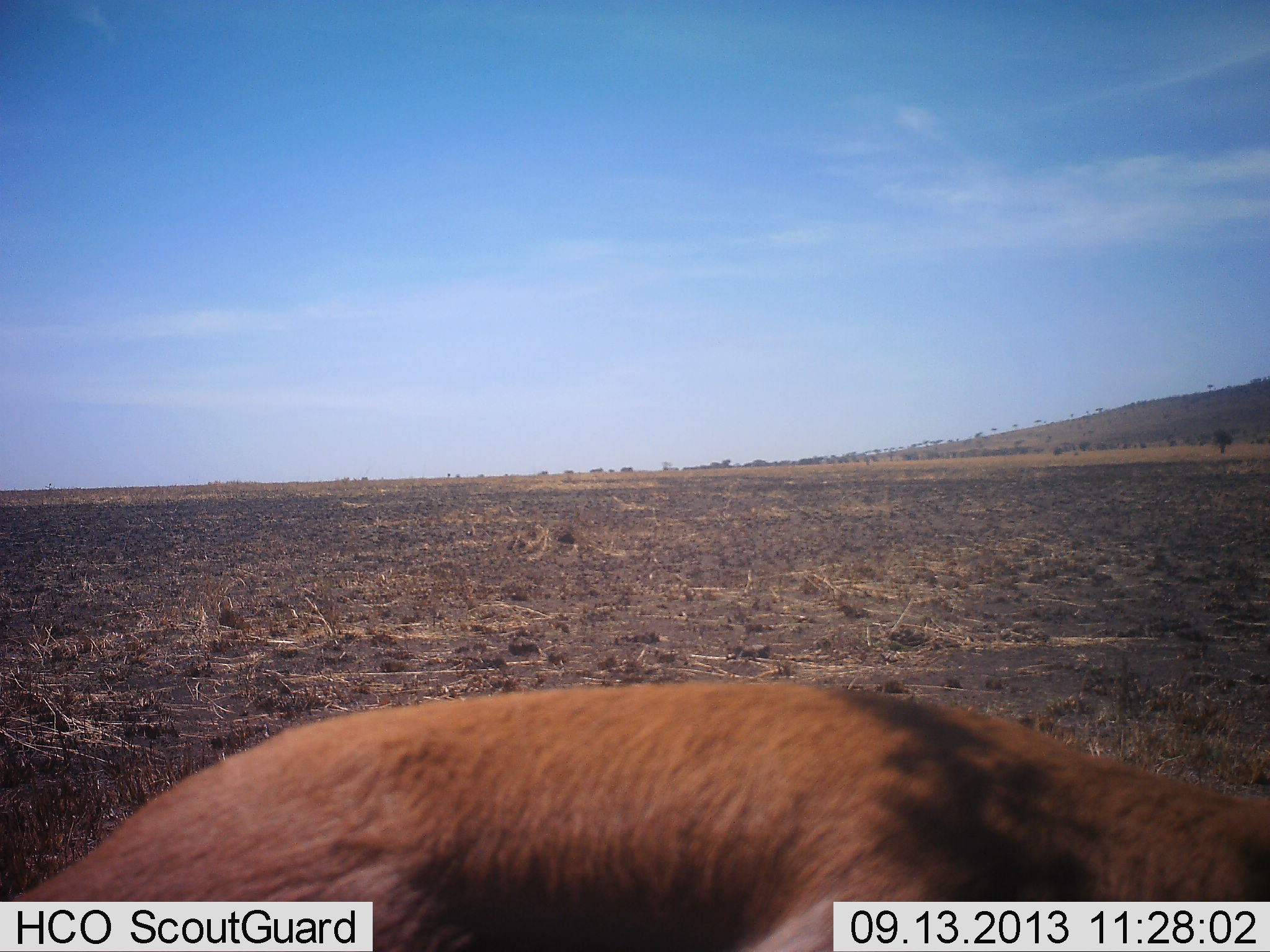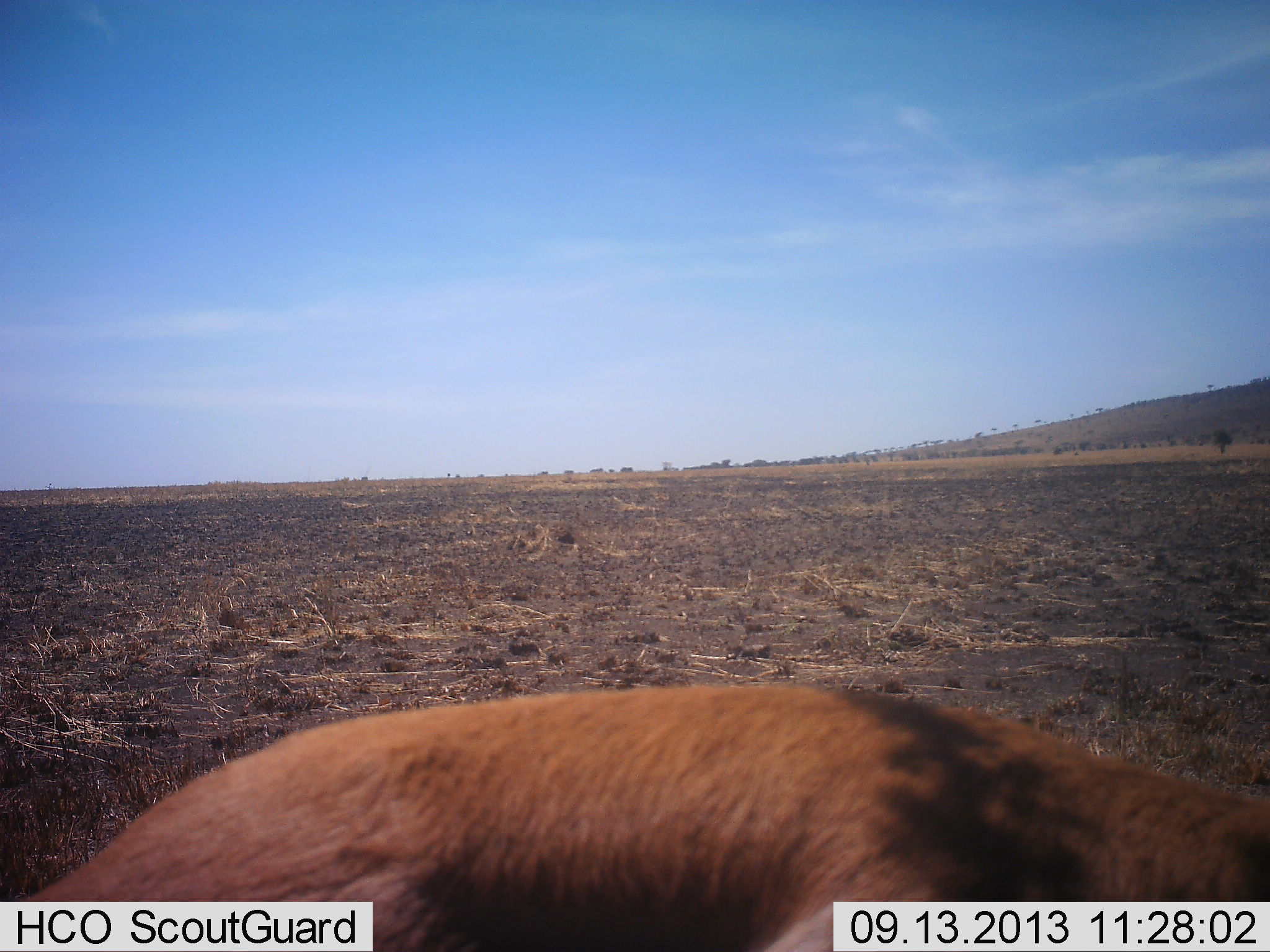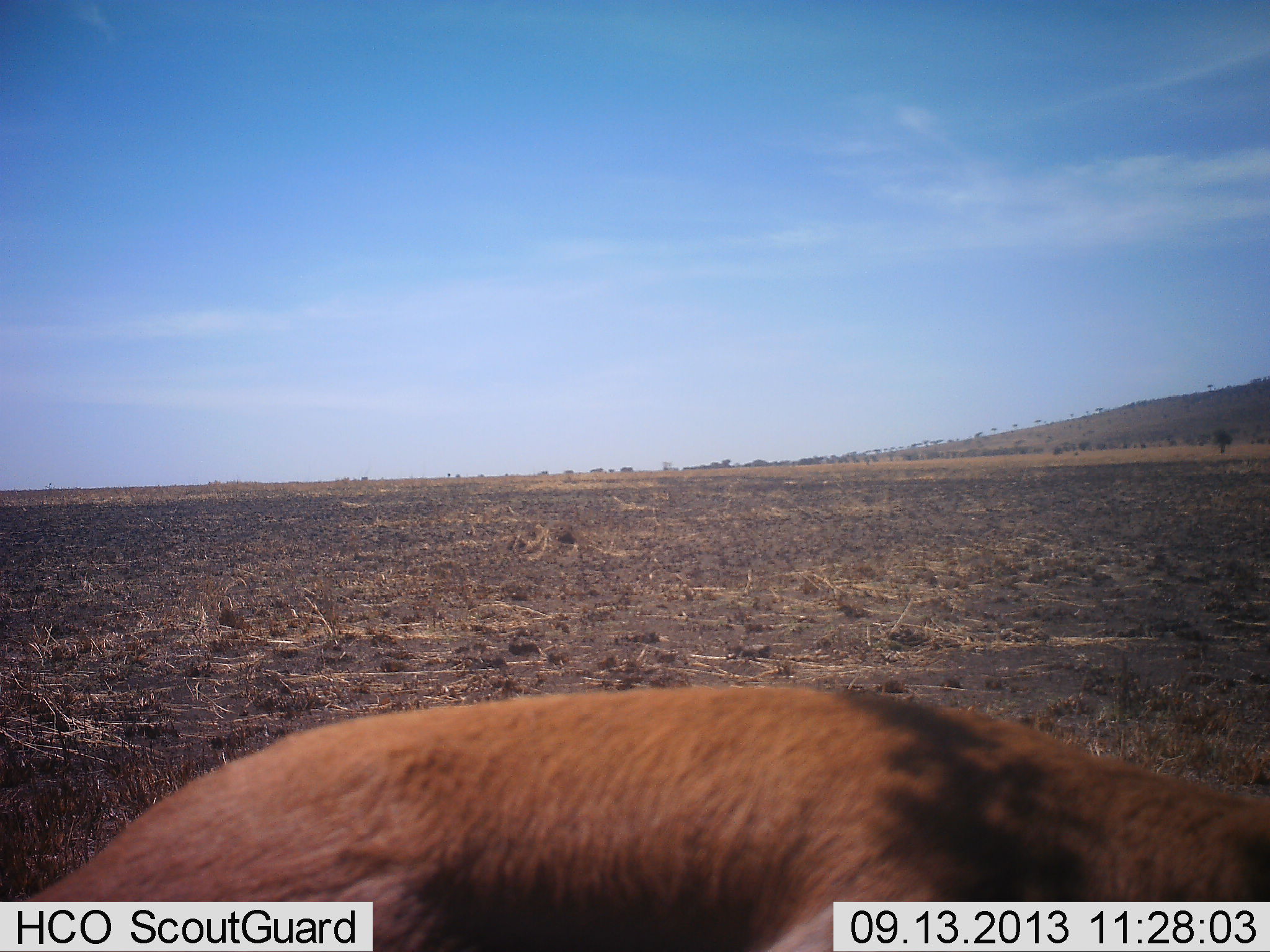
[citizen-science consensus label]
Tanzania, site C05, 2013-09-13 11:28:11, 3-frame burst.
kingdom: Animalia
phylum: Chordata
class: Mammalia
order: Artiodactyla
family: Bovidae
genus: Eudorcas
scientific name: Eudorcas thomsonii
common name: thomson's gazelle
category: gazellethomsons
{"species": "gazellethomsons (thomson's gazelle) (Eudorcas thomsonii)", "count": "1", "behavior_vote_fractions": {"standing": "67%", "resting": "17%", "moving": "0%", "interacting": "0%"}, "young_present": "0%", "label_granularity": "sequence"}